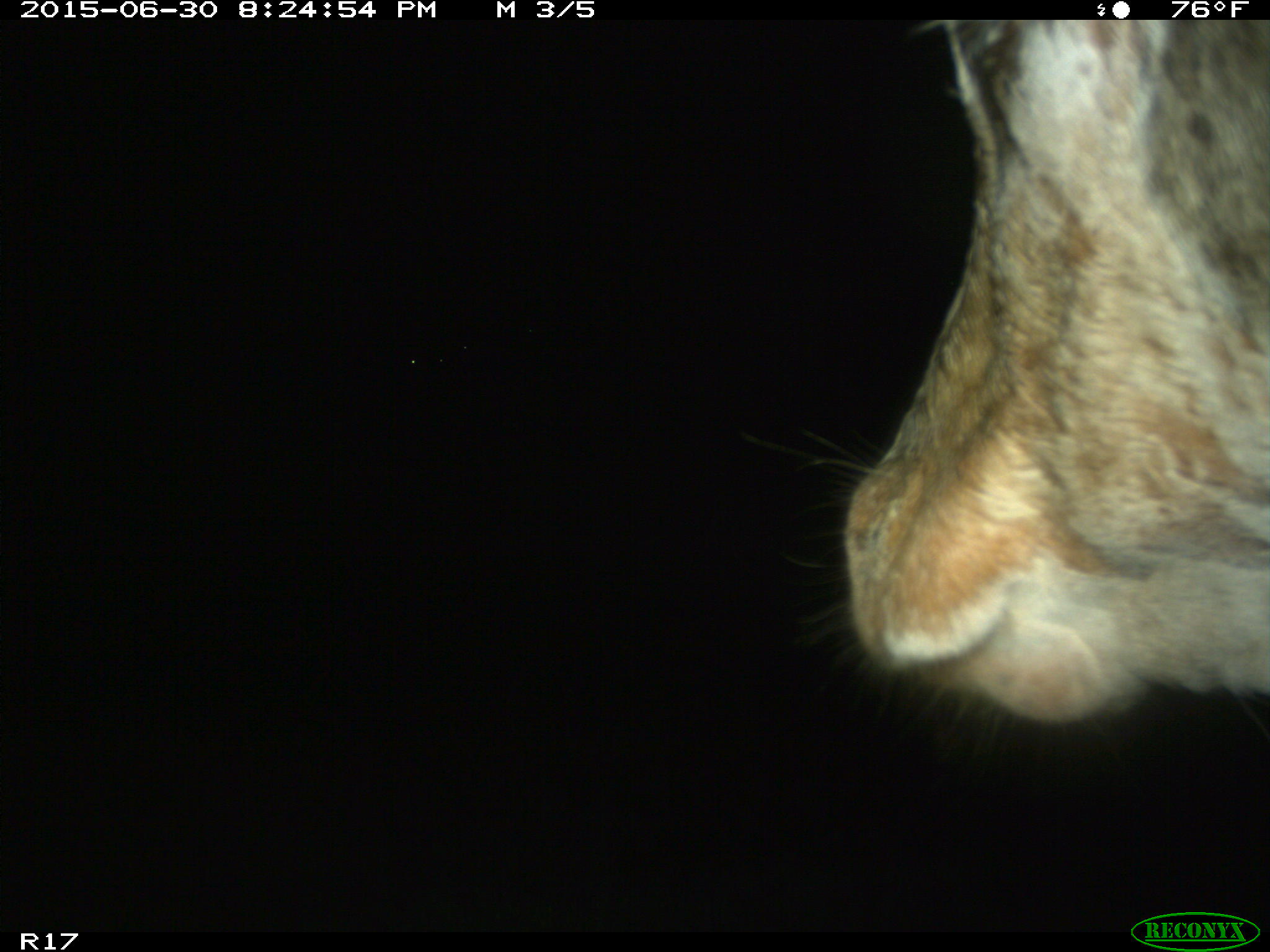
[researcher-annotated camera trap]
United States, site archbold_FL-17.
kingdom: Animalia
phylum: Chordata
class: Mammalia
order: Artiodactyla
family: Bovidae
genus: Bos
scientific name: Bos taurus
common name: domestic cow